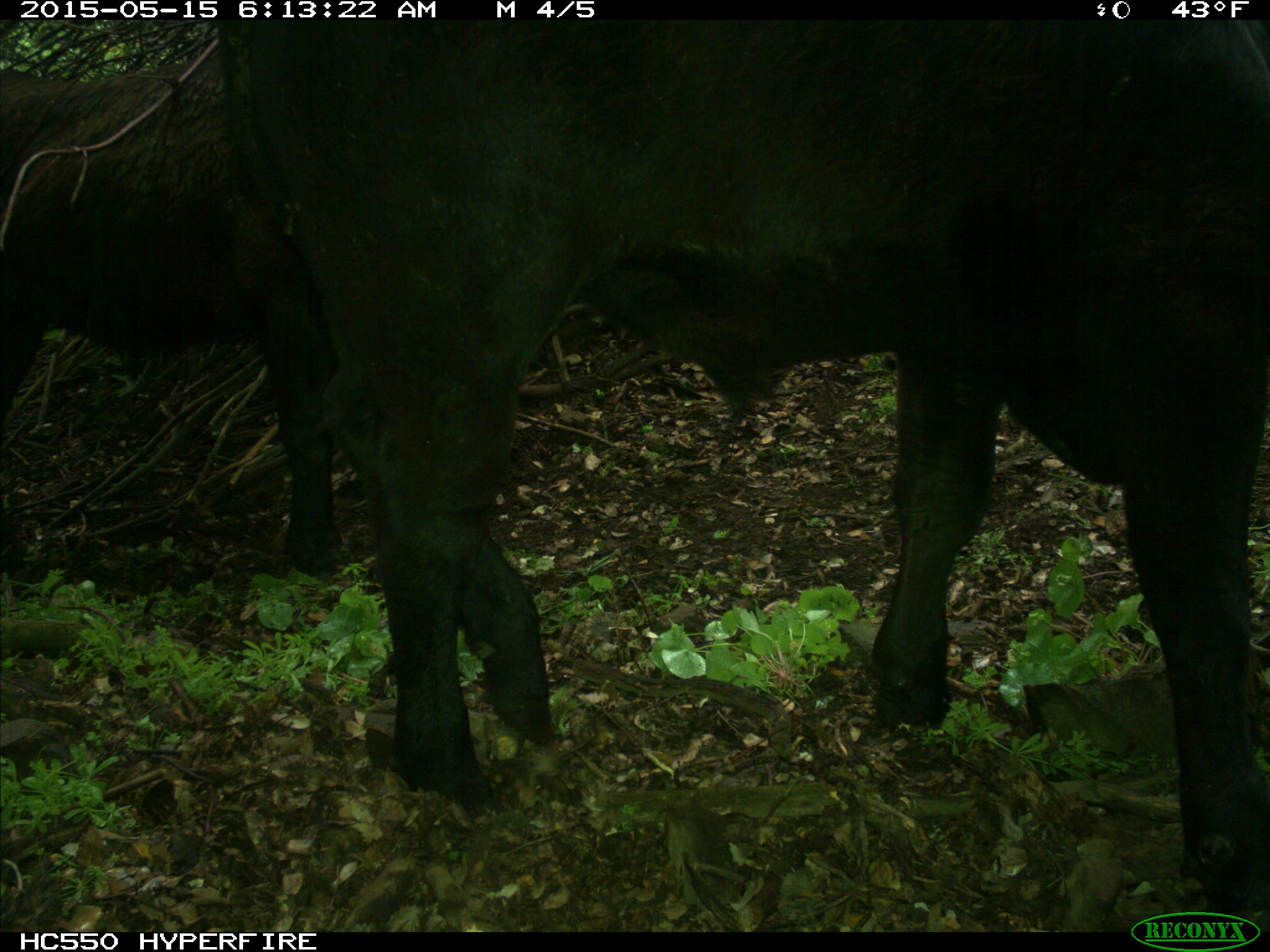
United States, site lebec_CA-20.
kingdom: Animalia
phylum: Chordata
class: Mammalia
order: Artiodactyla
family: Bovidae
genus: Bos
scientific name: Bos taurus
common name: domestic cow